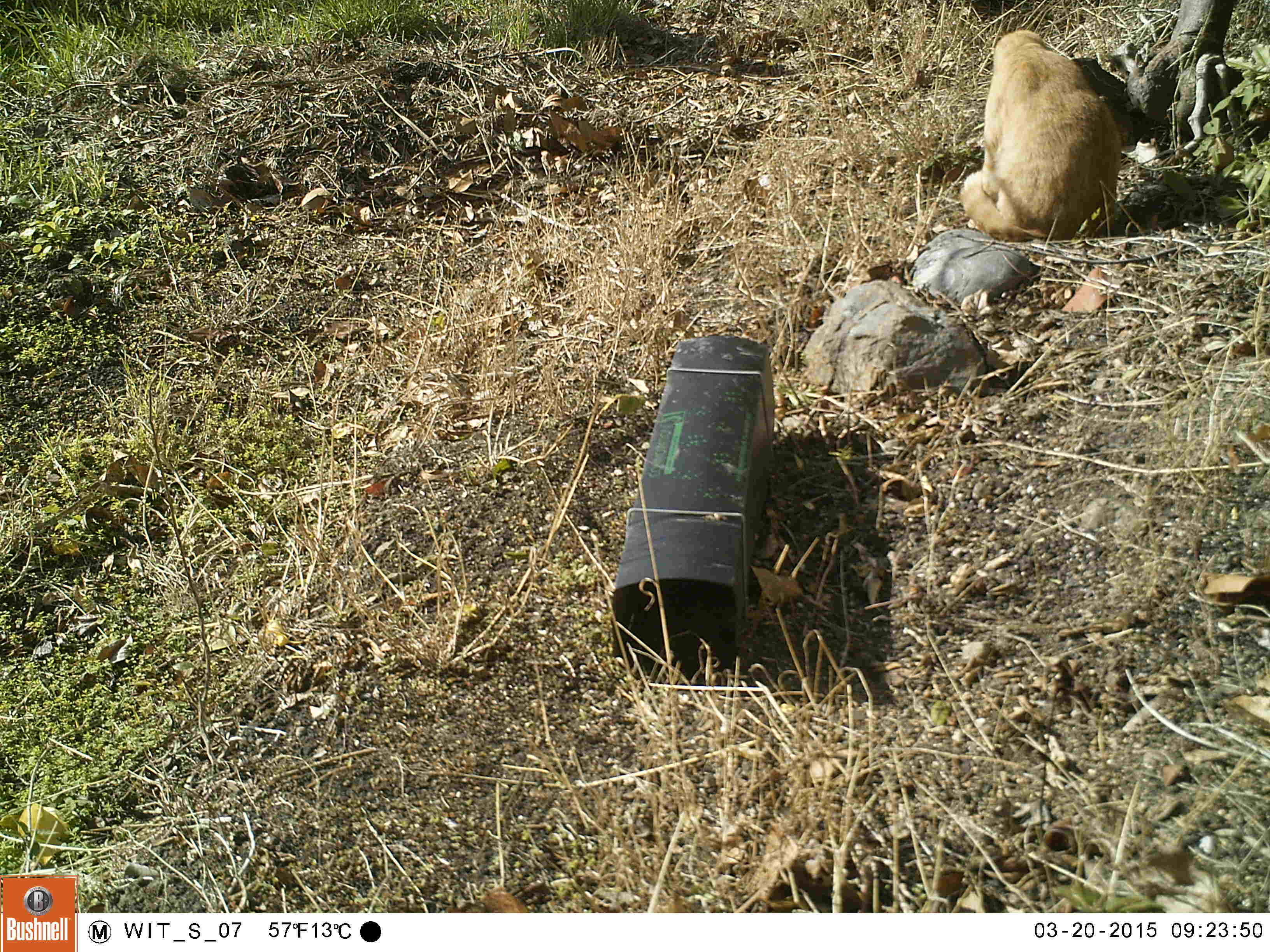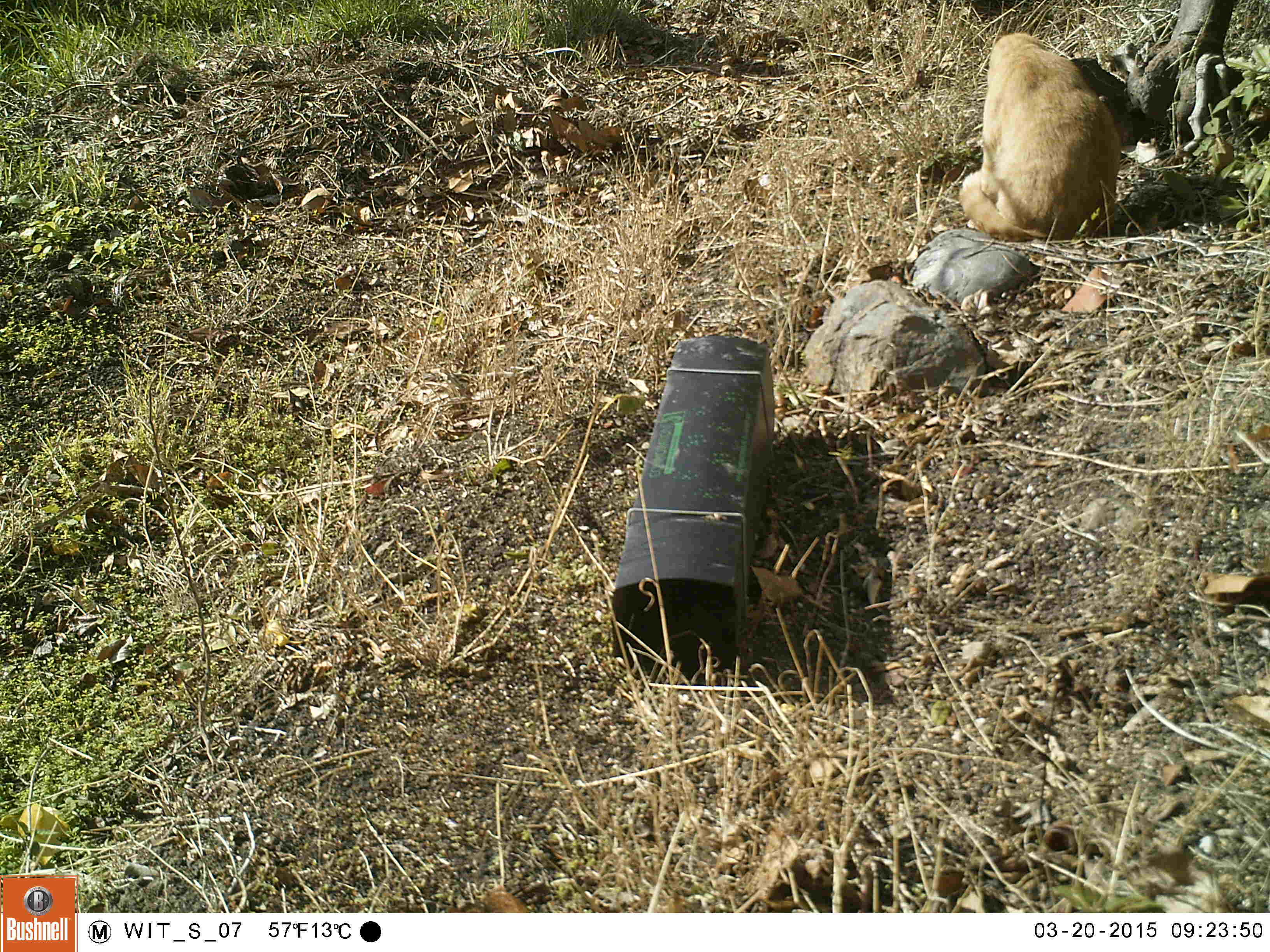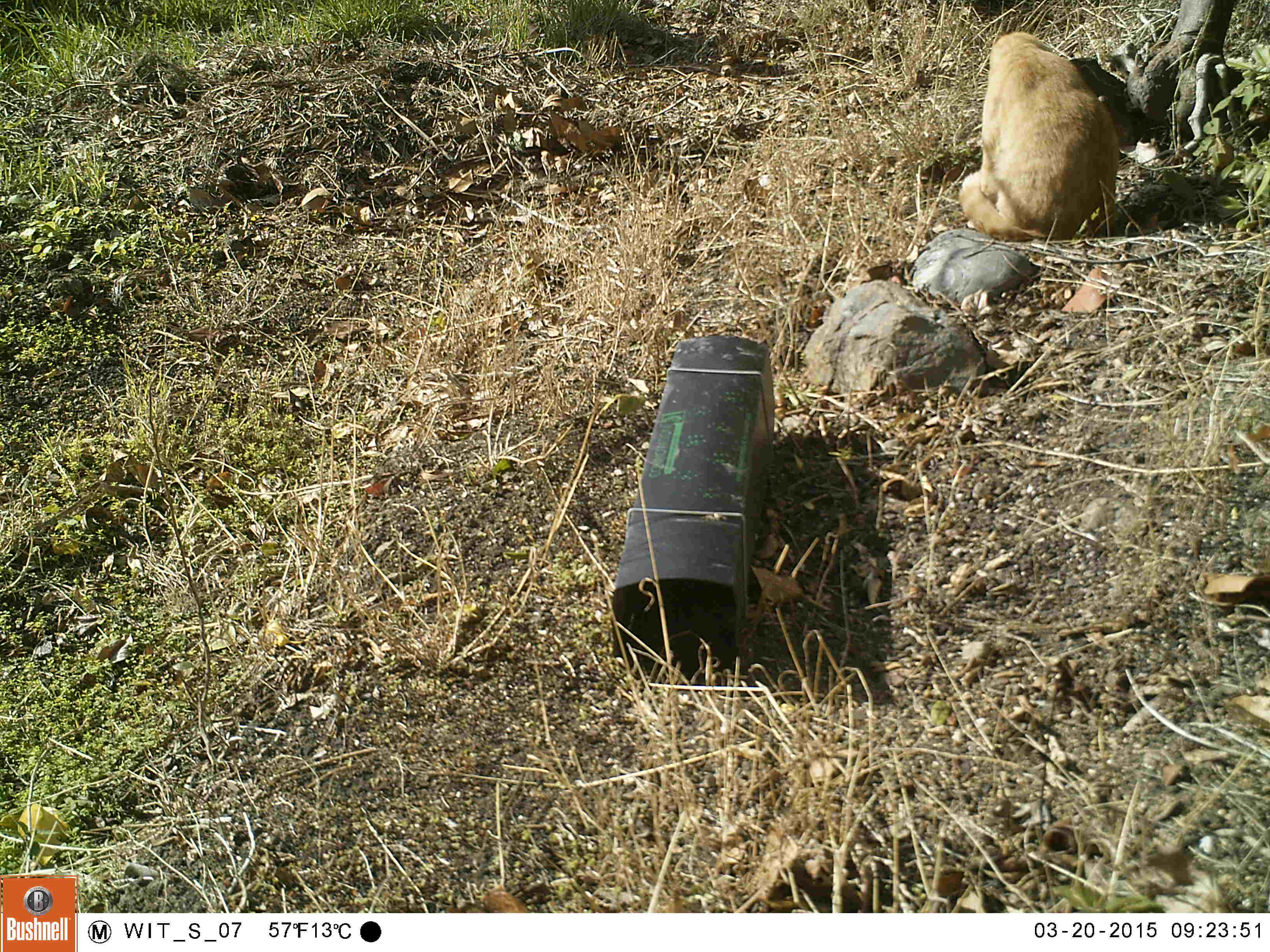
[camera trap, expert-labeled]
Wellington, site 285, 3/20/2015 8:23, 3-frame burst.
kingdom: Animalia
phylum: Chordata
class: Mammalia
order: Carnivora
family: Felidae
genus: Felis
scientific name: Felis catus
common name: cat